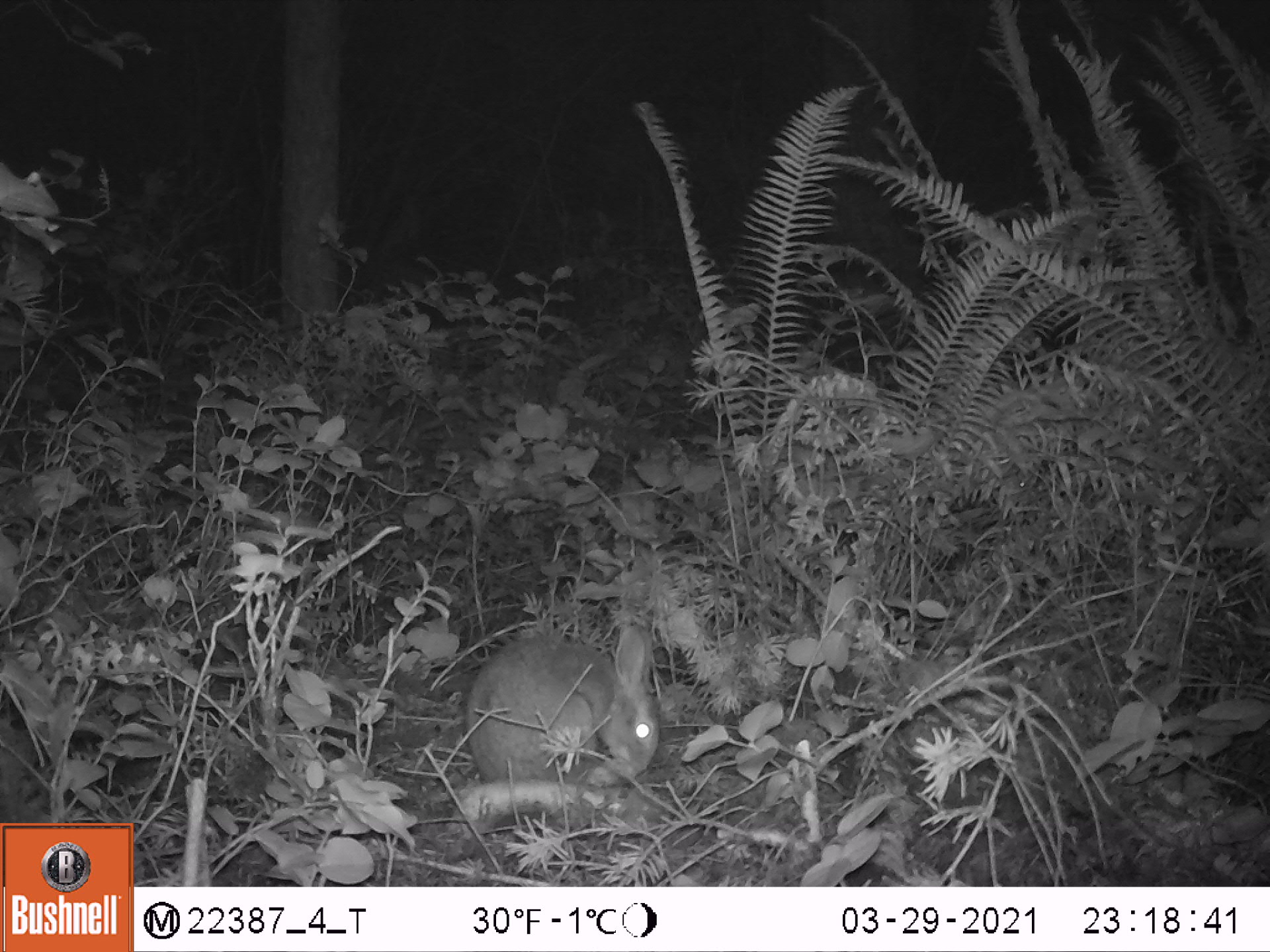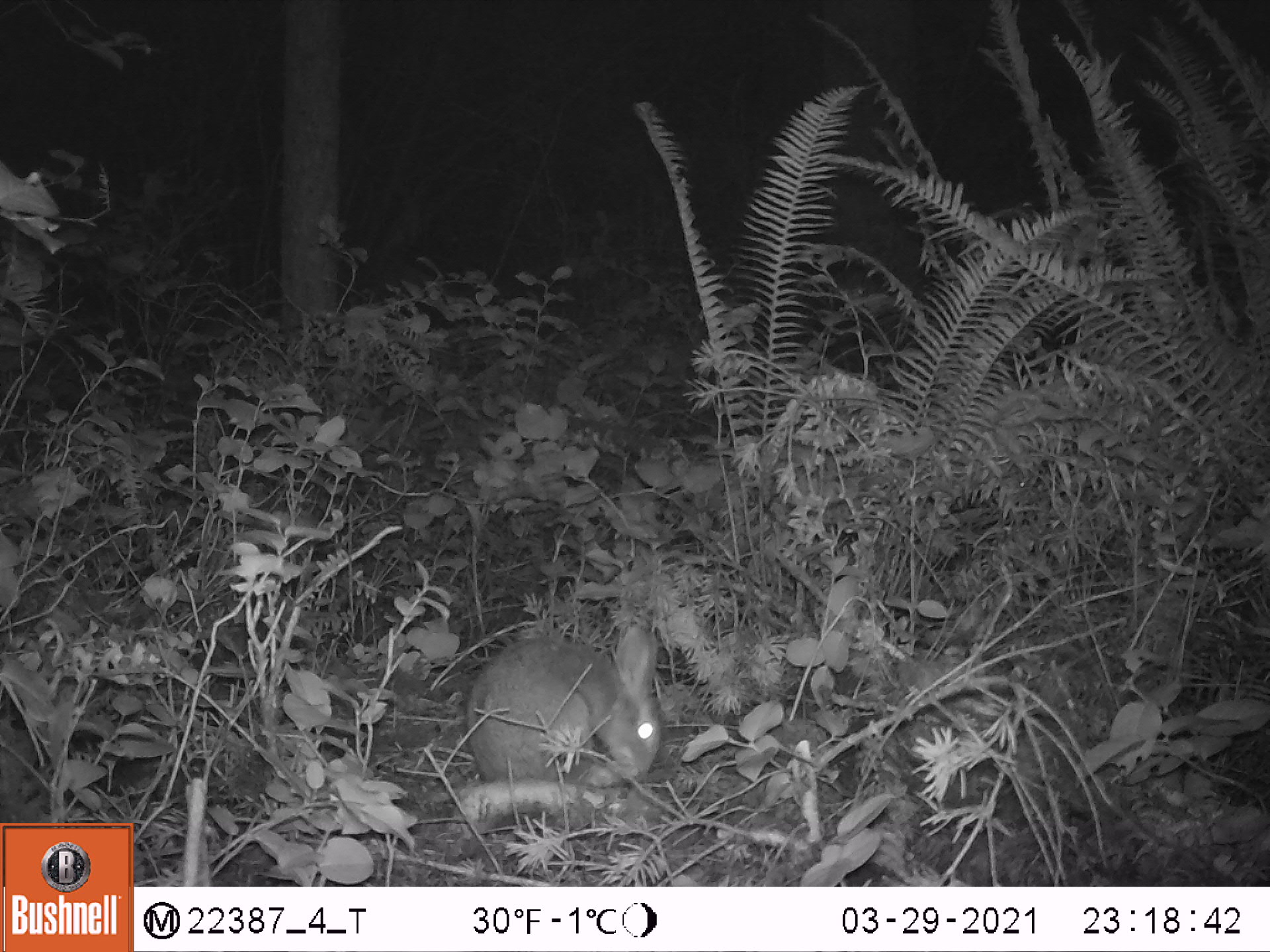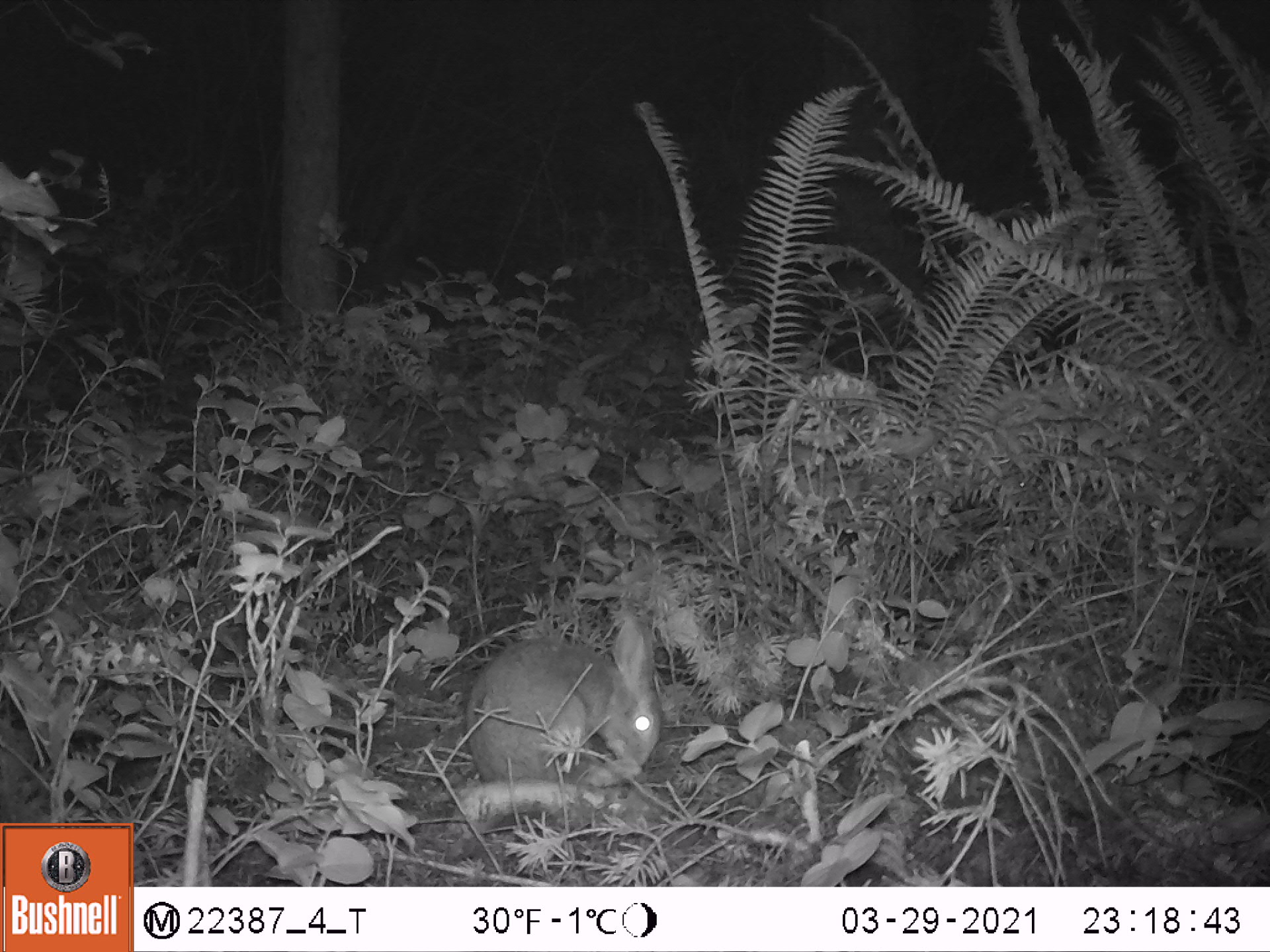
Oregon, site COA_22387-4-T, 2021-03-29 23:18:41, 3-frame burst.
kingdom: Animalia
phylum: Chordata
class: Mammalia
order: Lagomorpha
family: Leporidae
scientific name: Leporidae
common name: hares and rabbits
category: leporidae family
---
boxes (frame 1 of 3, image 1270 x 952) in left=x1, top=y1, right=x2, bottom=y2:
leporidae family: left=462, top=619, right=664, bottom=796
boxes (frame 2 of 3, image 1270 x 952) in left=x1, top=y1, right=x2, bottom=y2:
leporidae family: left=460, top=619, right=668, bottom=797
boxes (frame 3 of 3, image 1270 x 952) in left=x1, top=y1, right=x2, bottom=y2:
leporidae family: left=464, top=609, right=660, bottom=788